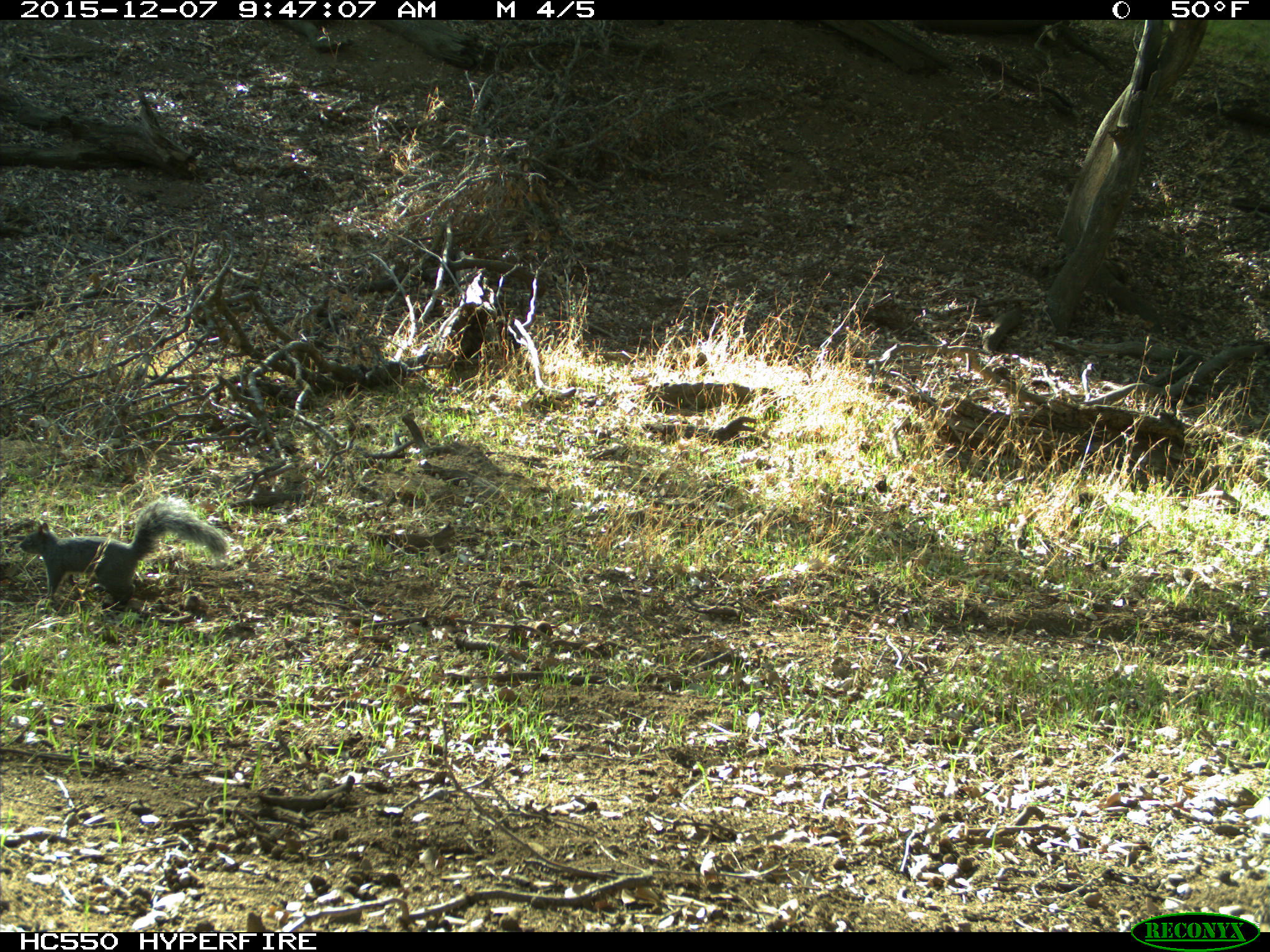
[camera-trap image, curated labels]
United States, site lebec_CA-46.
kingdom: Animalia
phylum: Chordata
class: Mammalia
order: Rodentia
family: Sciuridae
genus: Sciurus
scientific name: Sciurus carolinensis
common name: eastern gray squirrel